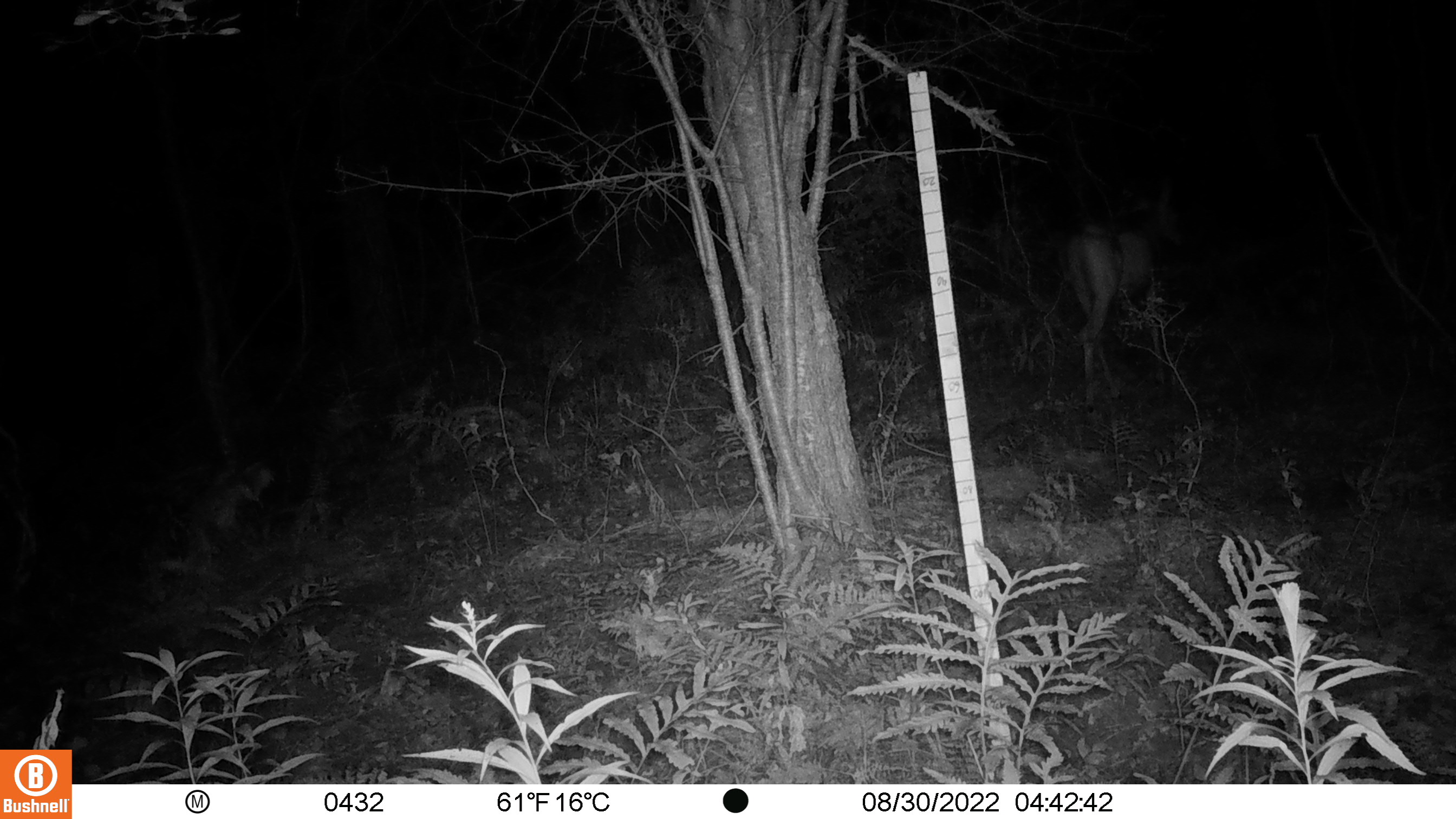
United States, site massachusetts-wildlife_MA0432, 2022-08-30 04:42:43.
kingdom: Animalia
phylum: Chordata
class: Mammalia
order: Artiodactyla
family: Cervidae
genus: Odocoileus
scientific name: Odocoileus virginianus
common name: white-tailed deer